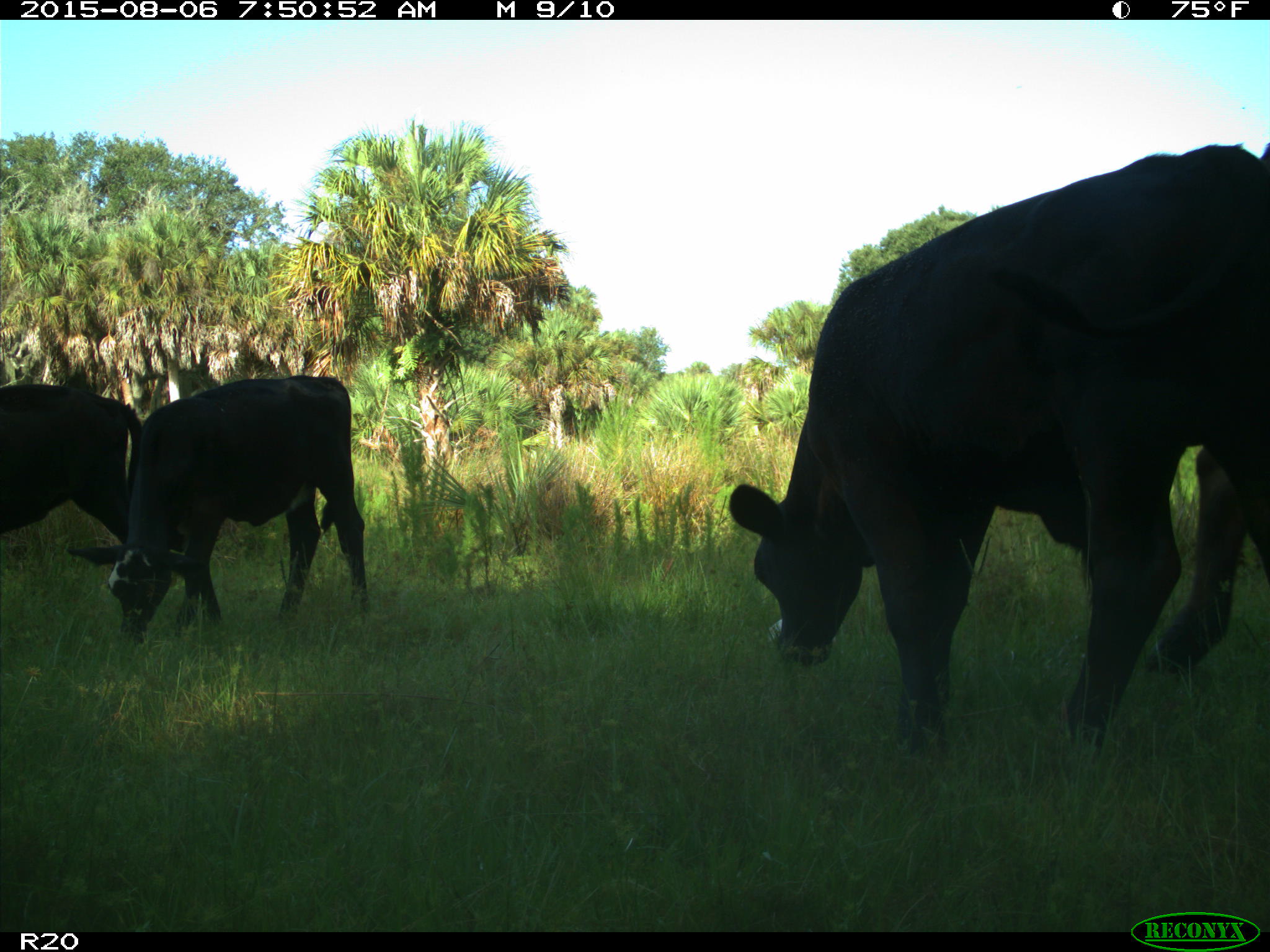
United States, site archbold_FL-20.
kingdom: Animalia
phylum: Chordata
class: Mammalia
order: Artiodactyla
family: Bovidae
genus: Bos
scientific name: Bos taurus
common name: domestic cow